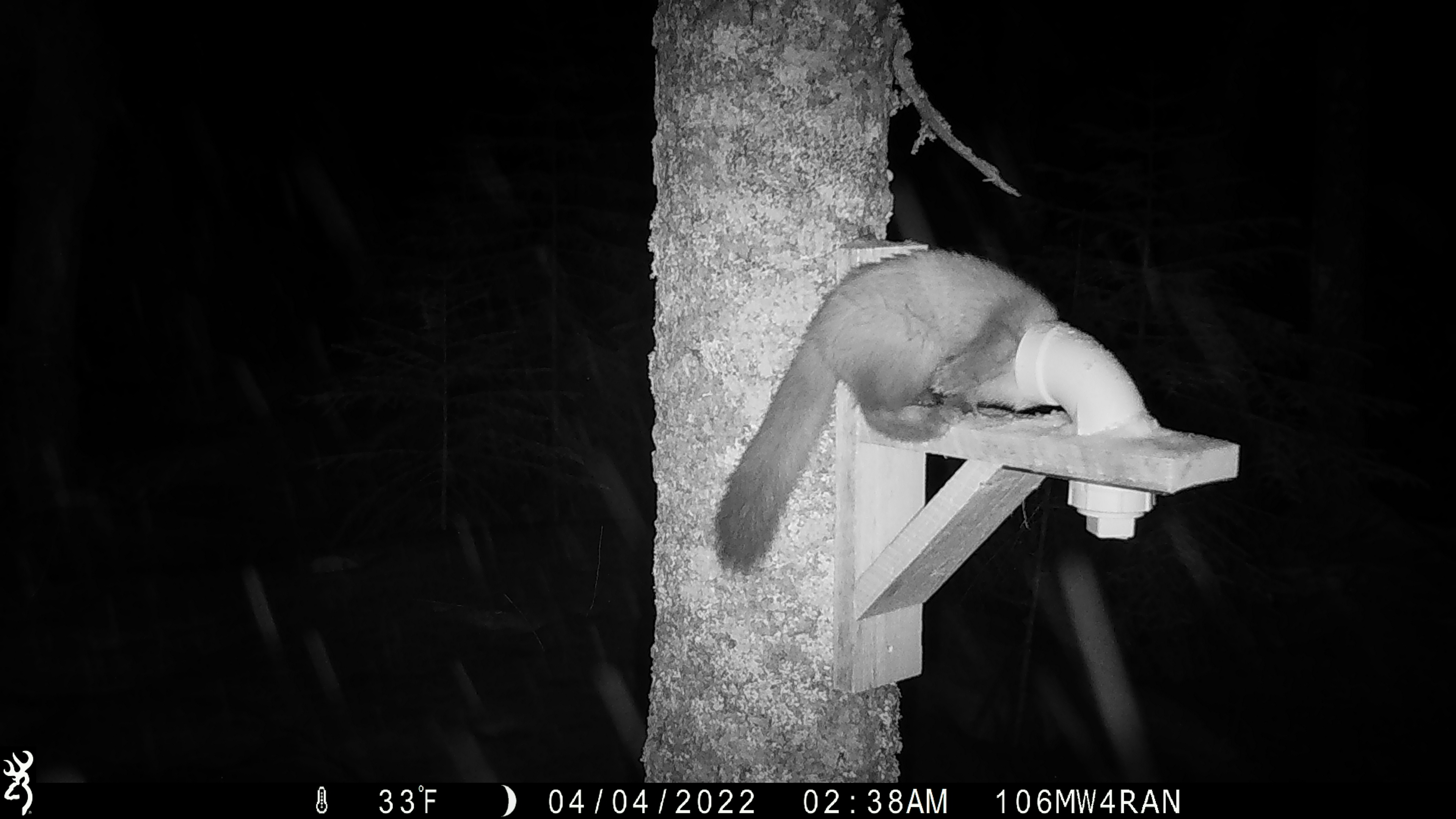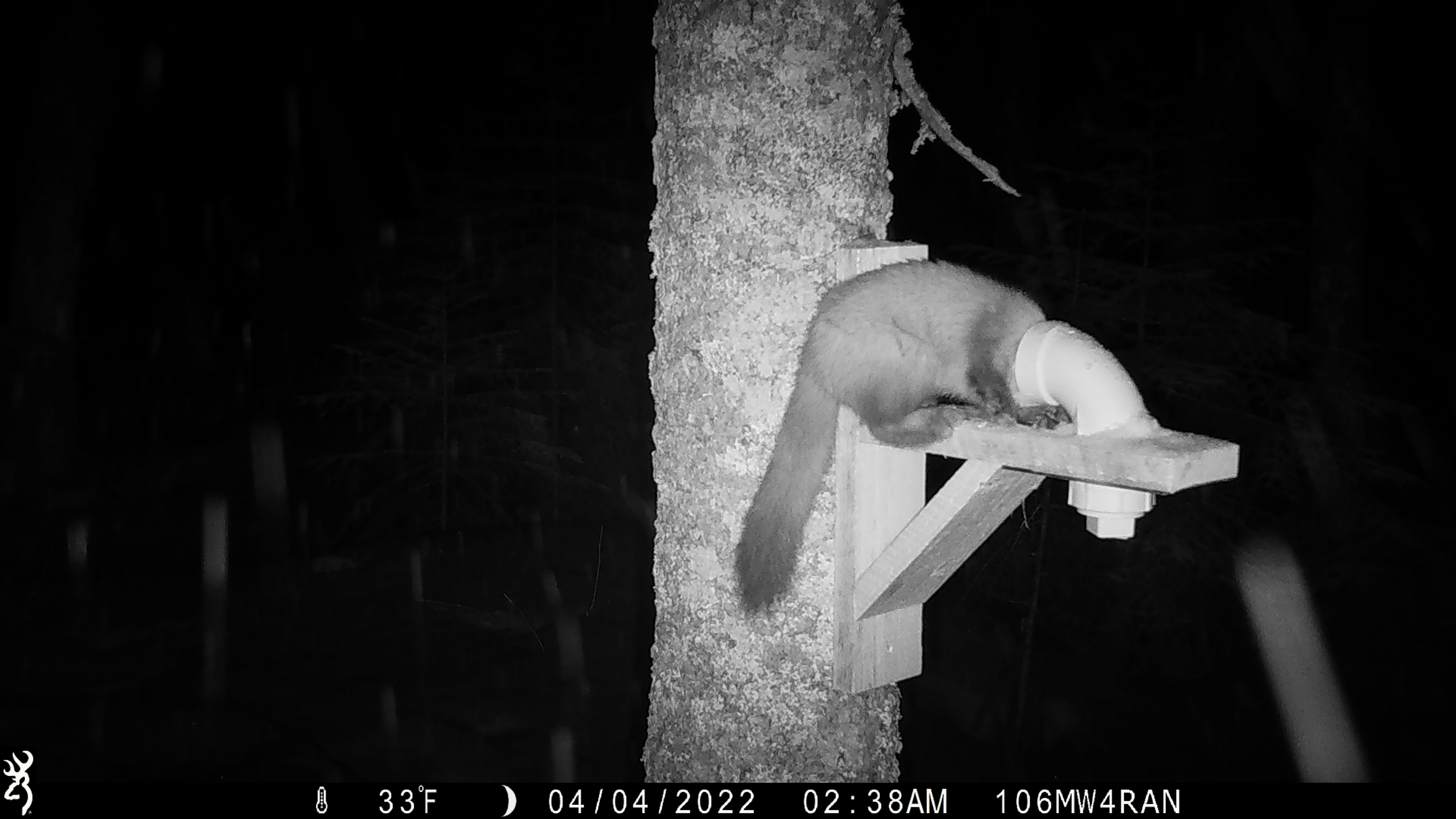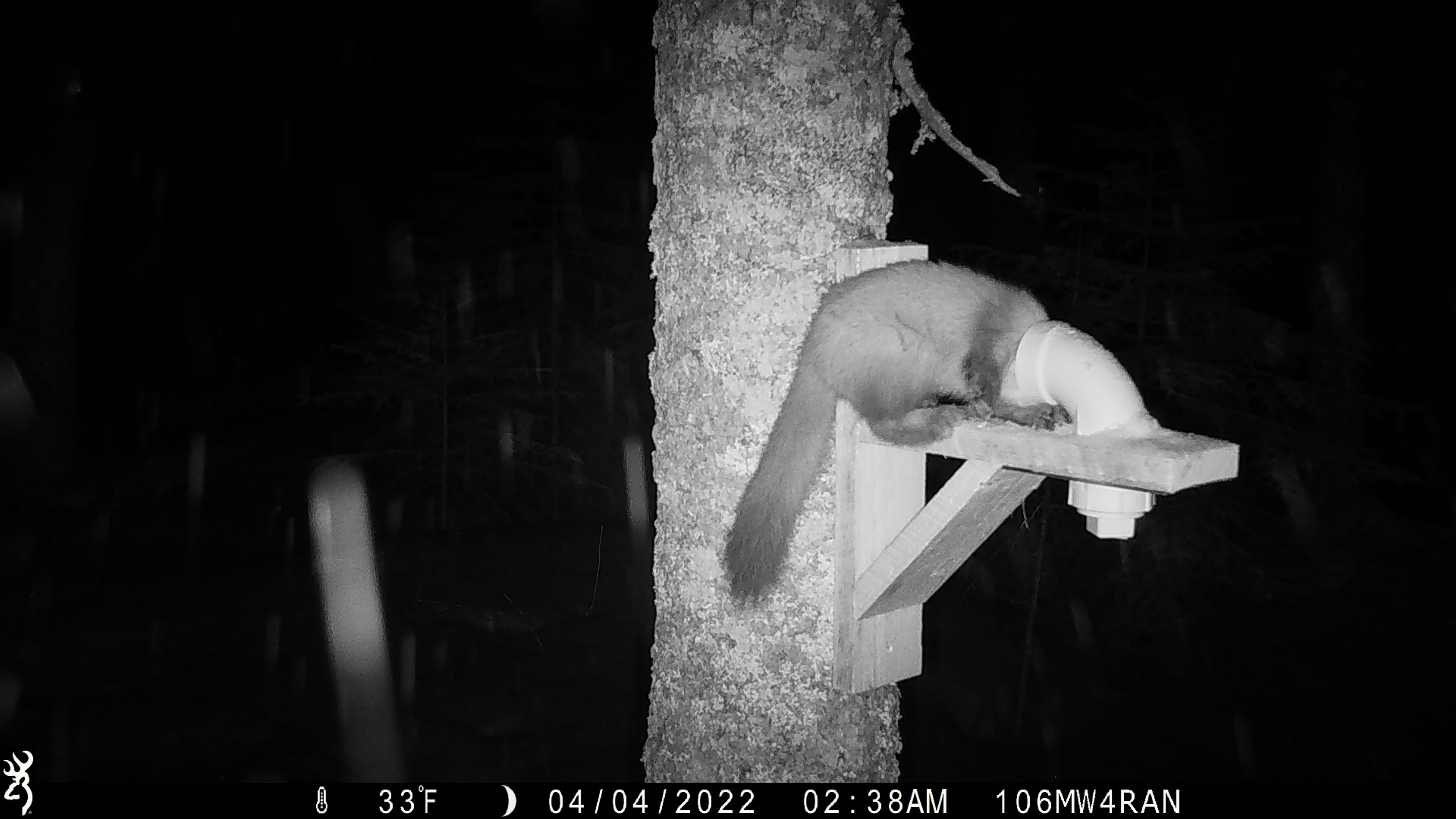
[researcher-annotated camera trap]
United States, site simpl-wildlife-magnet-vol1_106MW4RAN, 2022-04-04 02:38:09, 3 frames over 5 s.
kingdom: Animalia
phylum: Chordata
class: Mammalia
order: Carnivora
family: Mustelidae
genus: Martes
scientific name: Martes americana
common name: american marten